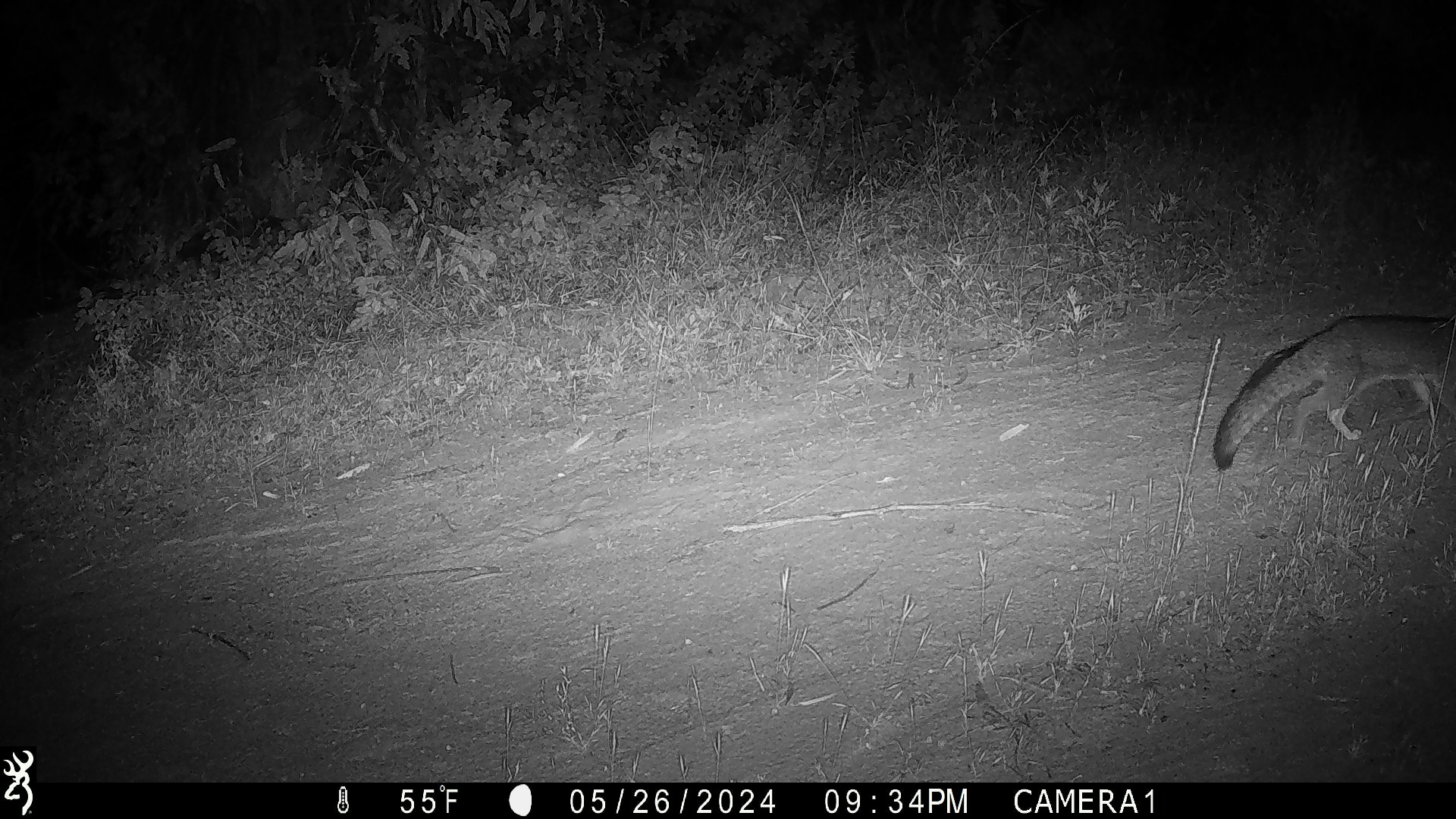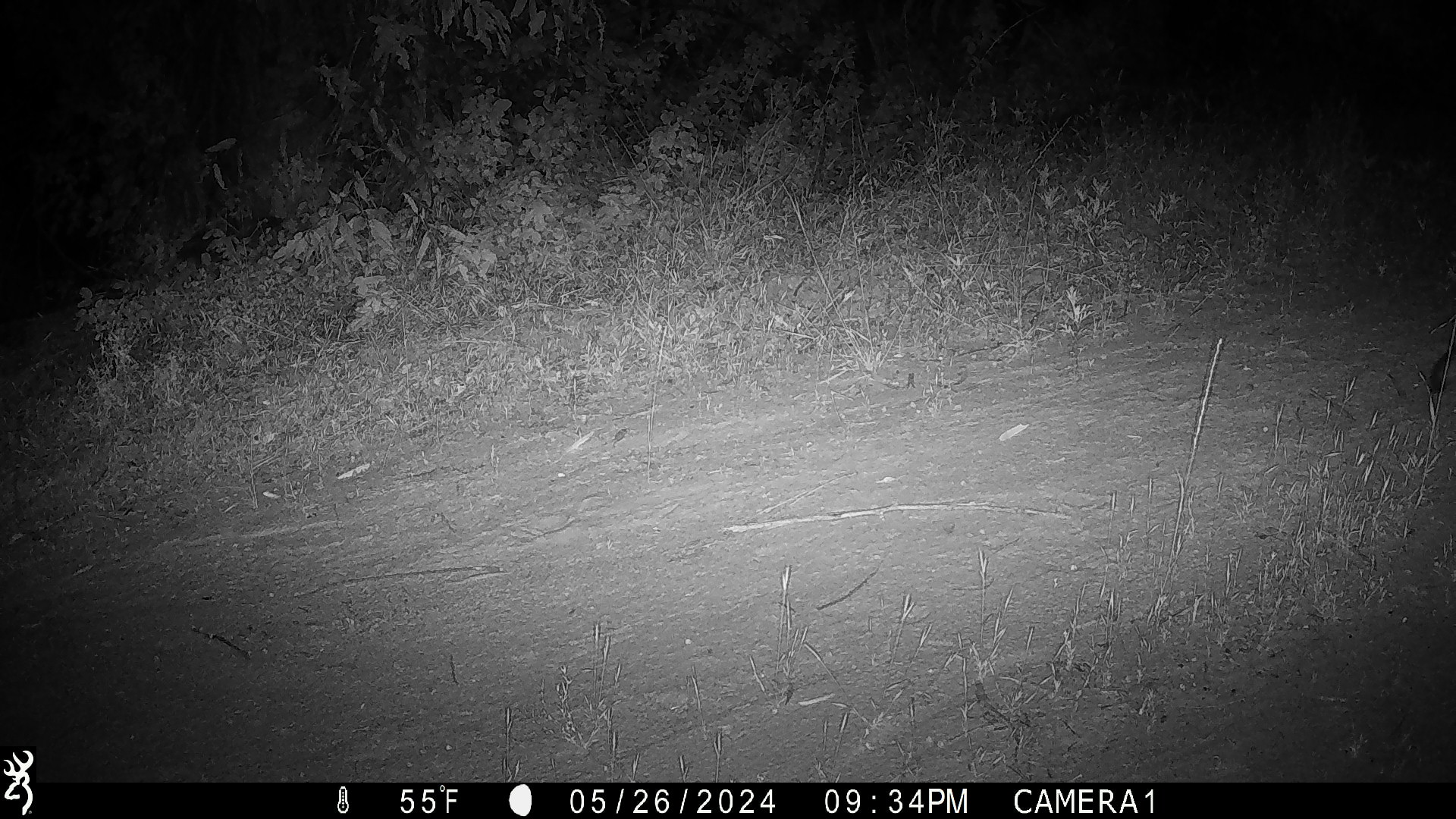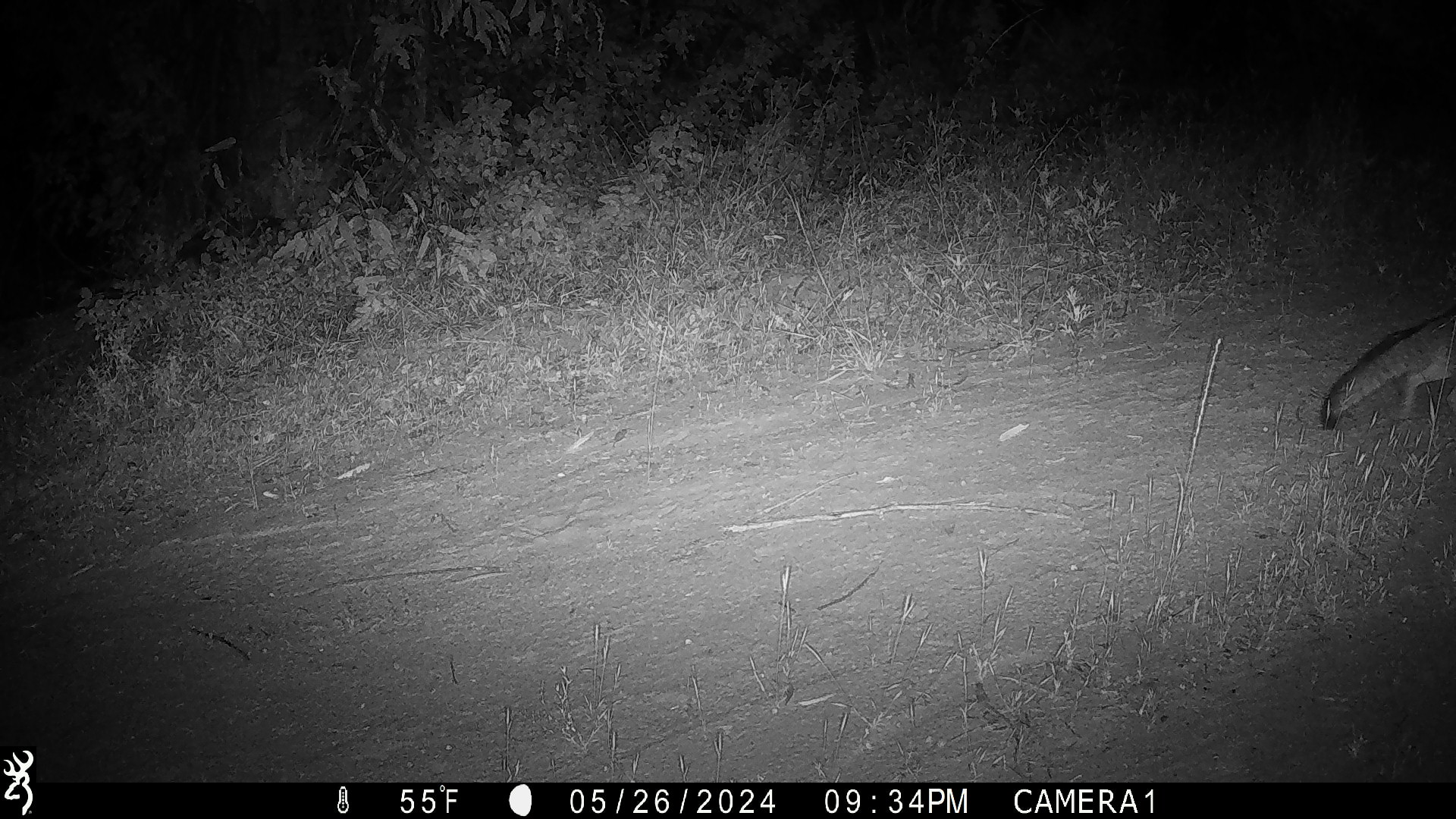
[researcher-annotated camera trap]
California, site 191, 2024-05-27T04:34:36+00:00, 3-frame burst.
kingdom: Animalia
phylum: Chordata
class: Mammalia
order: Carnivora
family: Canidae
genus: Urocyon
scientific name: Urocyon cinereoargenteus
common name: gray fox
Gray fox (Urocyon cinereoargenteus).